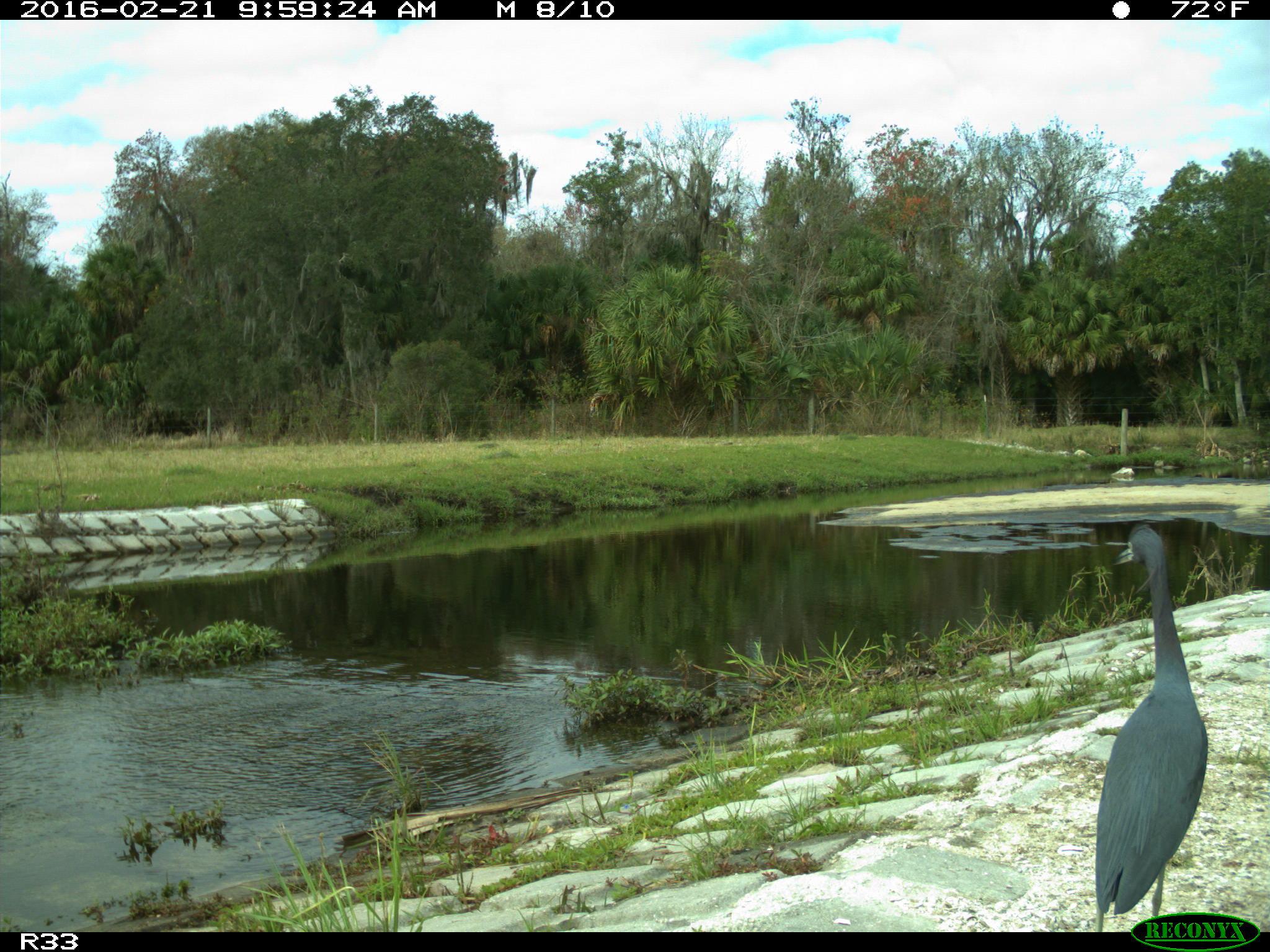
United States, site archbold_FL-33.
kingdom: Animalia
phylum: Chordata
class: Aves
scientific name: Aves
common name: birds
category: unidentified bird